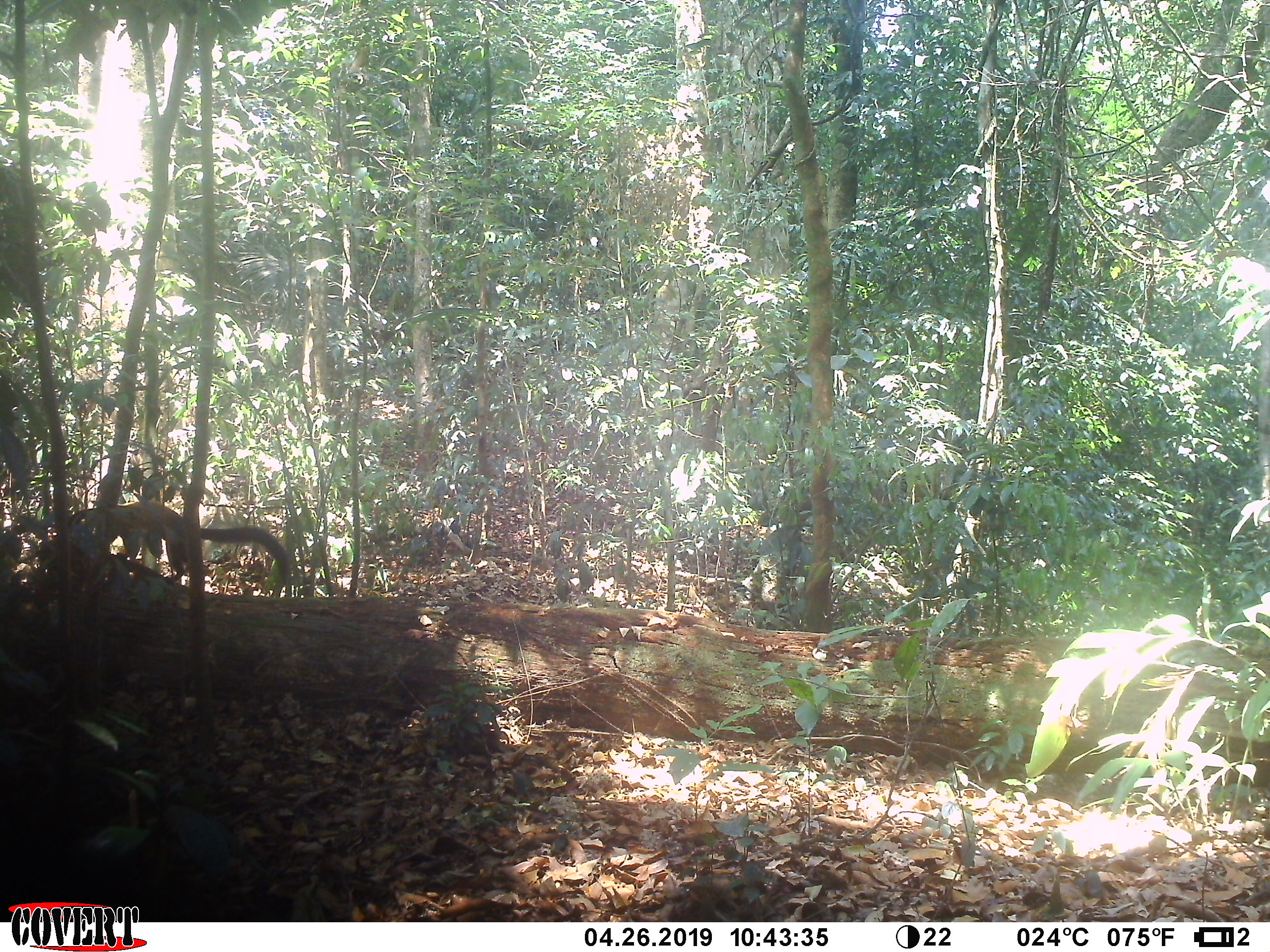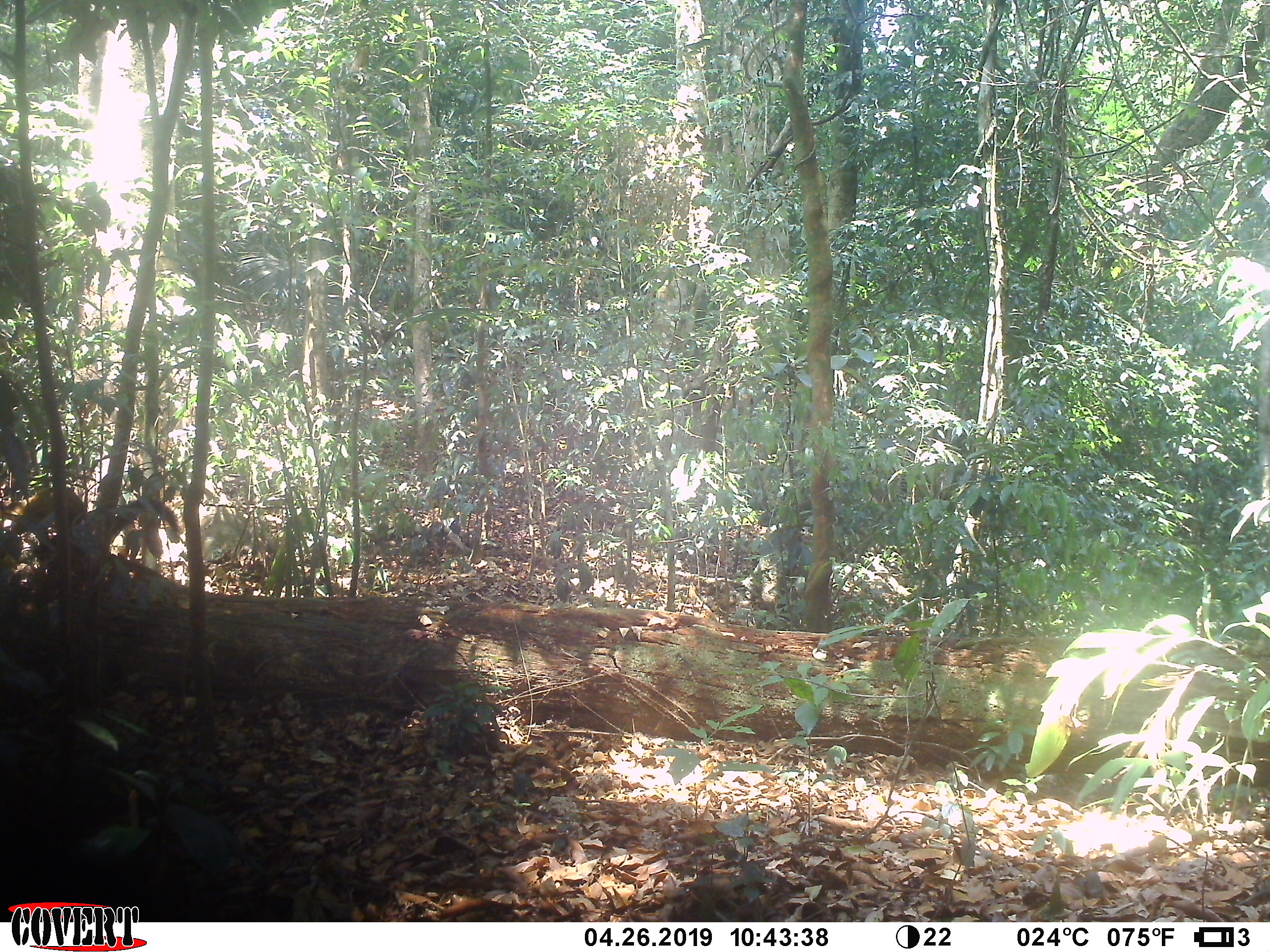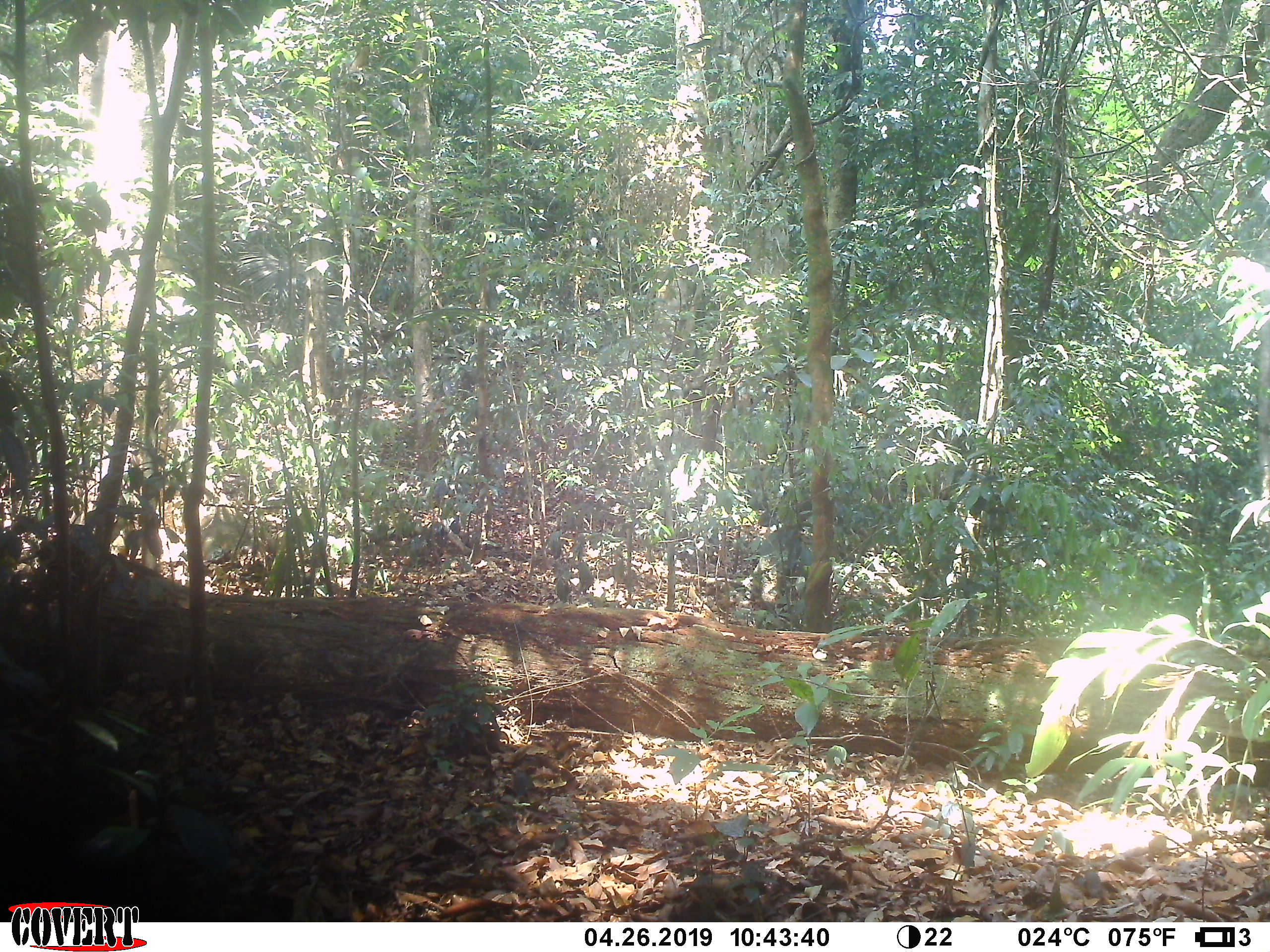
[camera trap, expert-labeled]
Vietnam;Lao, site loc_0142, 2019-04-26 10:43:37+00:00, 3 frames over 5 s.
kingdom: Animalia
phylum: Chordata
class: Mammalia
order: Carnivora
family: Mustelidae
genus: Martes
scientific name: Martes flavigula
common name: yellow-throated marten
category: yellow throated marten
Yellow throated marten (yellow-throated marten) (Martes flavigula). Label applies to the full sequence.